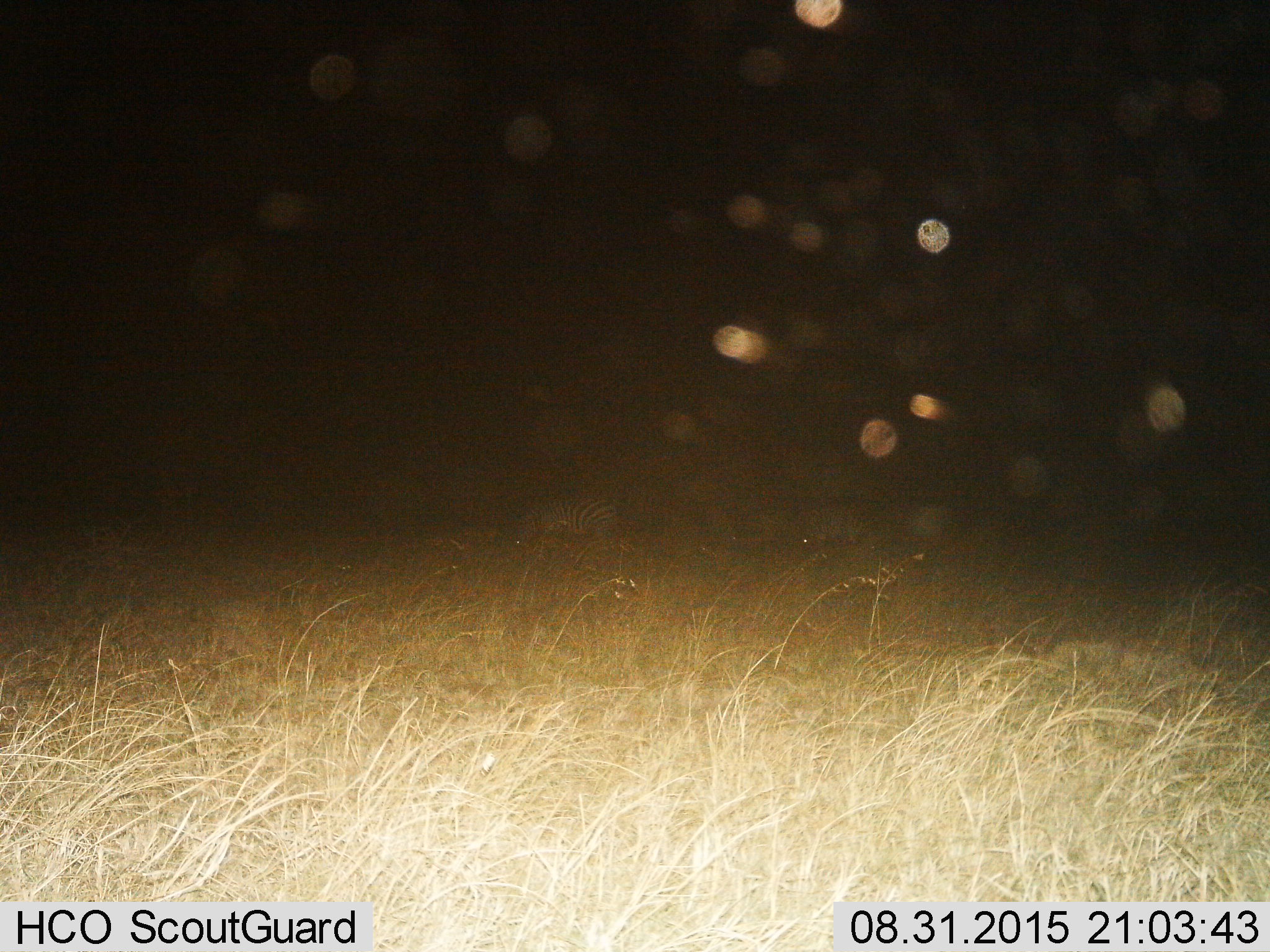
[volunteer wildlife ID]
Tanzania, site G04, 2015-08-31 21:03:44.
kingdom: Animalia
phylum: Chordata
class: Mammalia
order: Perissodactyla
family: Equidae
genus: Equus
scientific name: Equus quagga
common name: plains zebra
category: zebra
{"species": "zebra (plains zebra) (Equus quagga)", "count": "3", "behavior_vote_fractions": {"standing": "64%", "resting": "0%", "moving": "7%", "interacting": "0%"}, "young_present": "7%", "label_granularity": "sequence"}